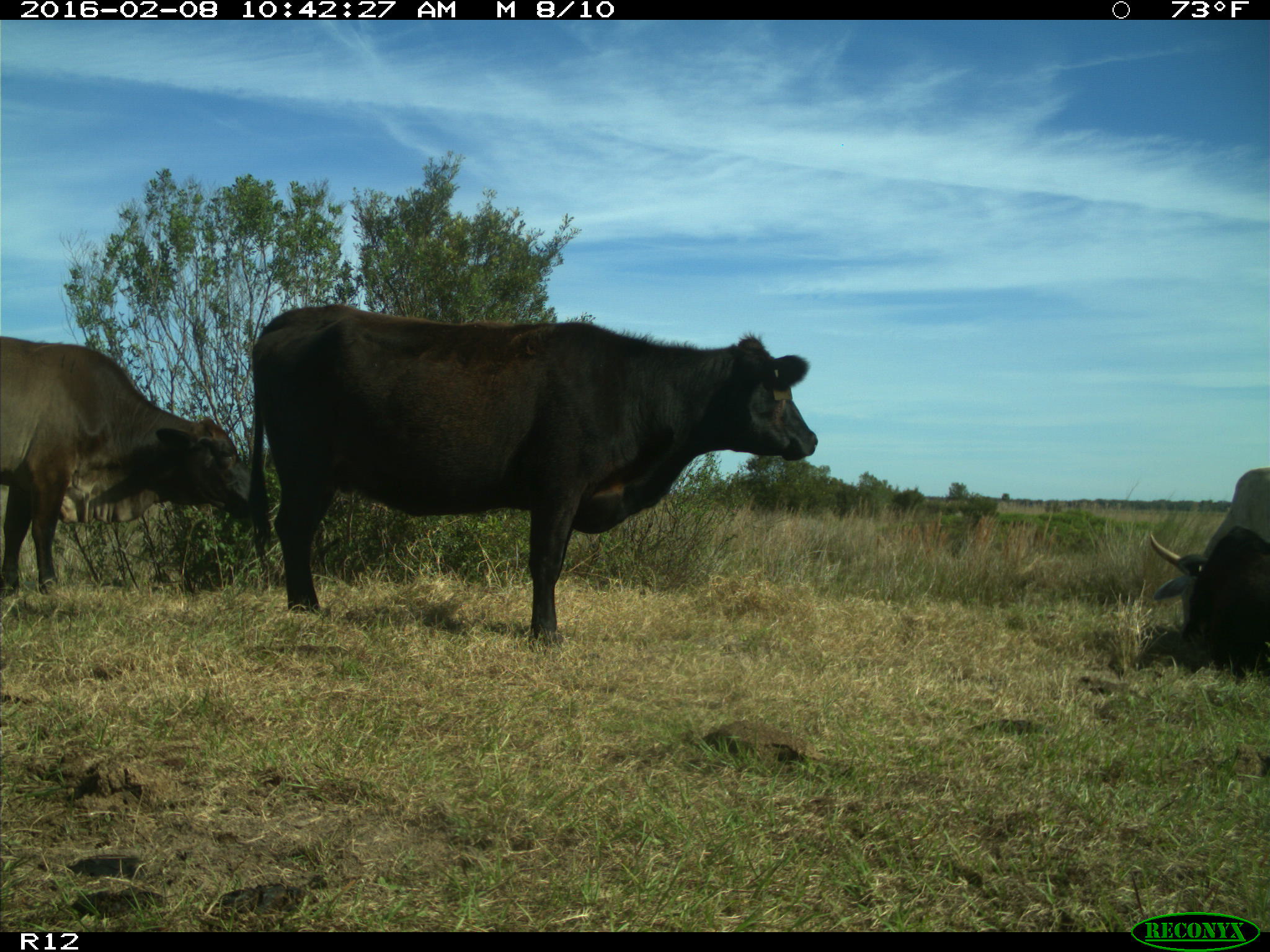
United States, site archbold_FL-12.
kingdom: Animalia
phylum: Chordata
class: Mammalia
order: Artiodactyla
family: Bovidae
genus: Bos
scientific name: Bos taurus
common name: domestic cow